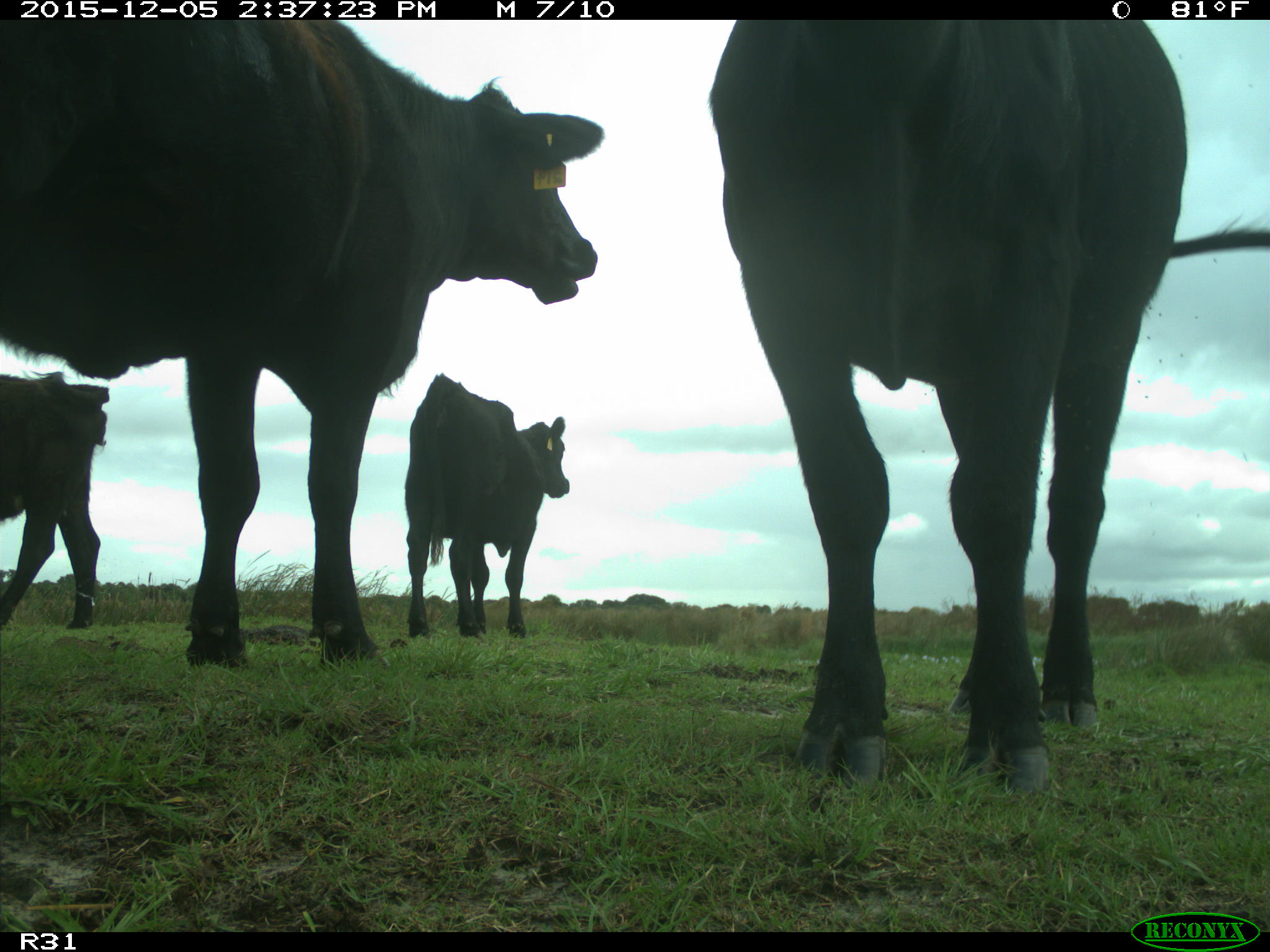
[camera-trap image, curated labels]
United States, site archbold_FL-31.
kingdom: Animalia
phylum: Chordata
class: Mammalia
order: Artiodactyla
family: Bovidae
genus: Bos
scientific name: Bos taurus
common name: domestic cow